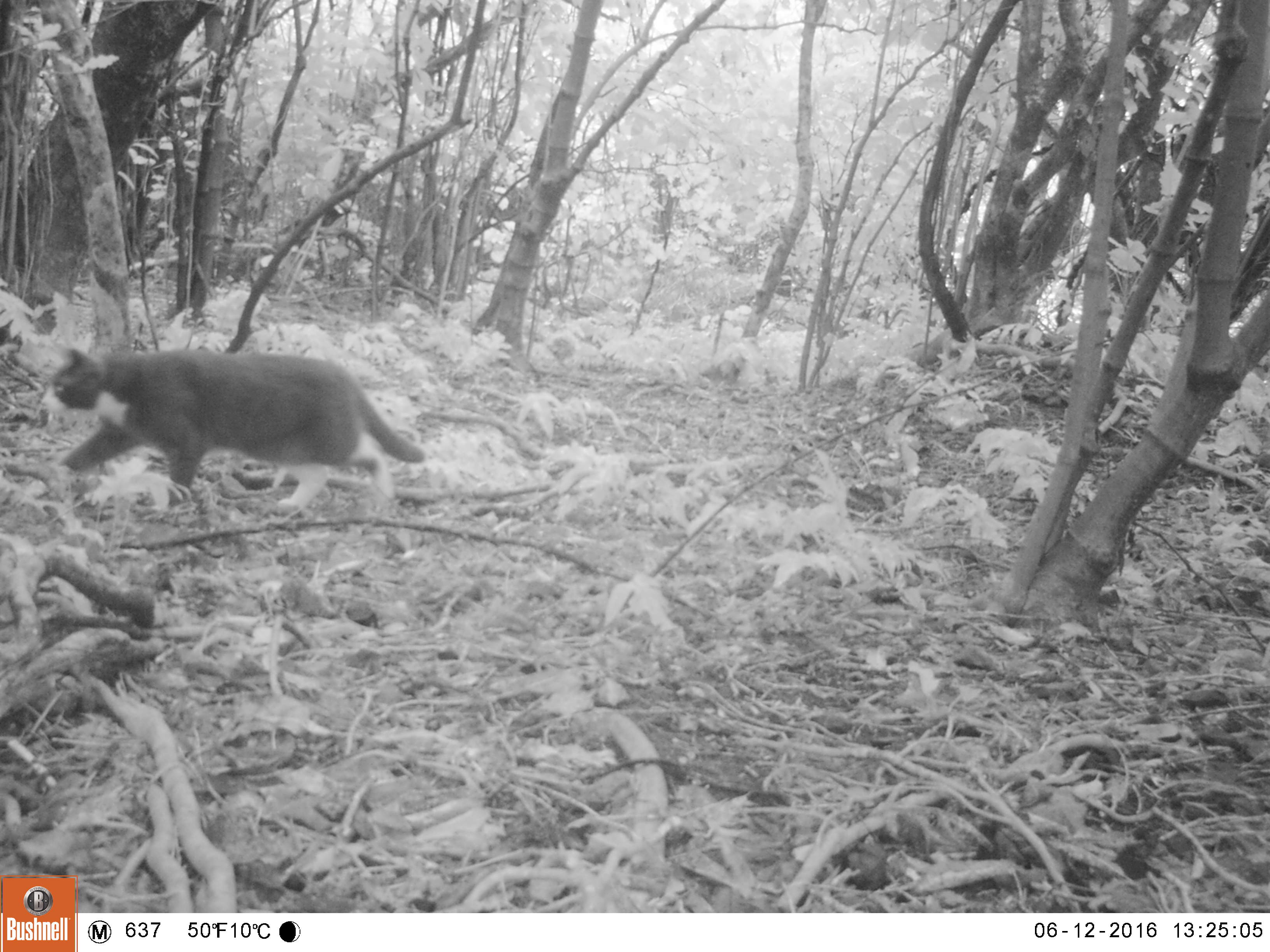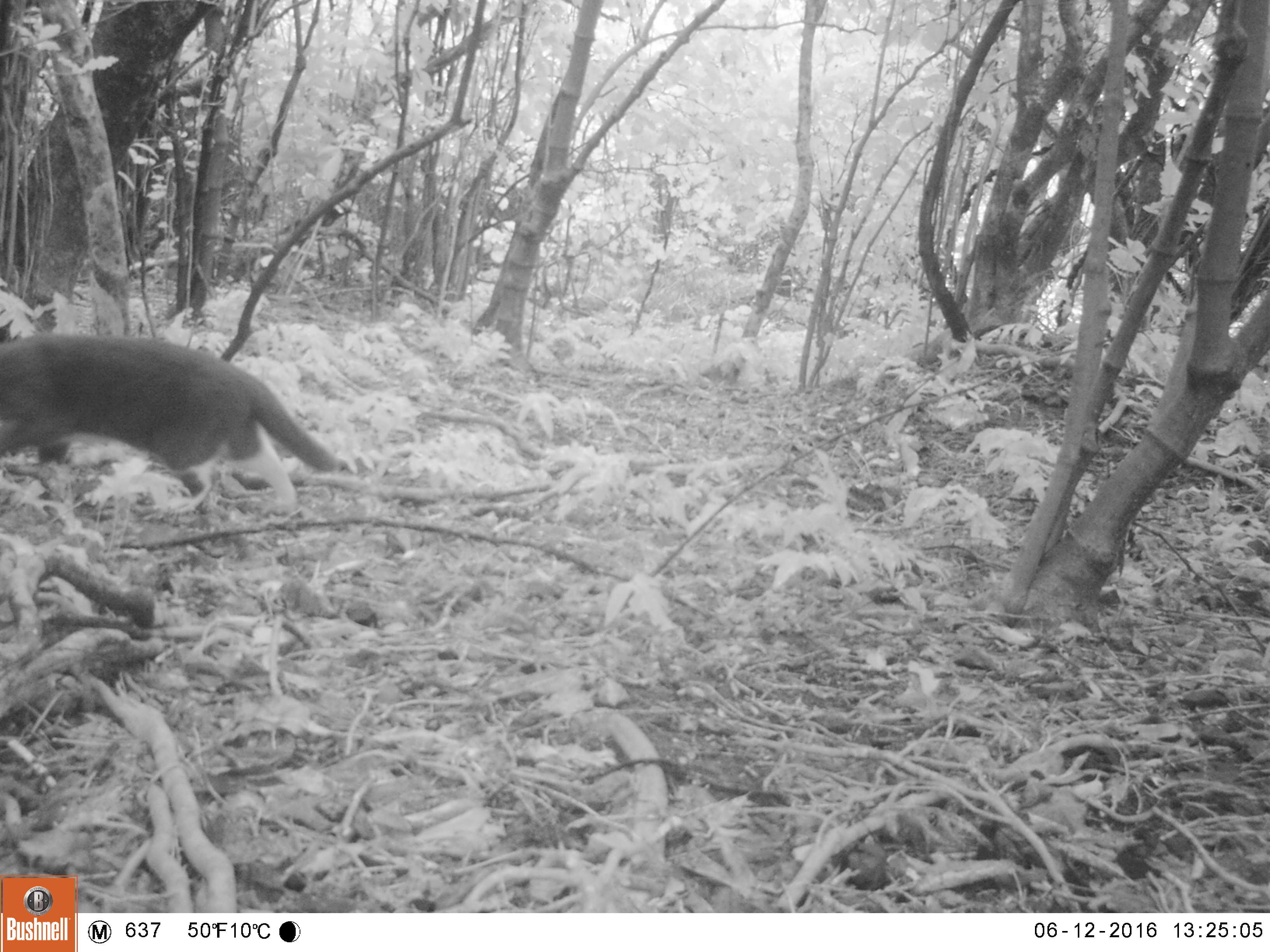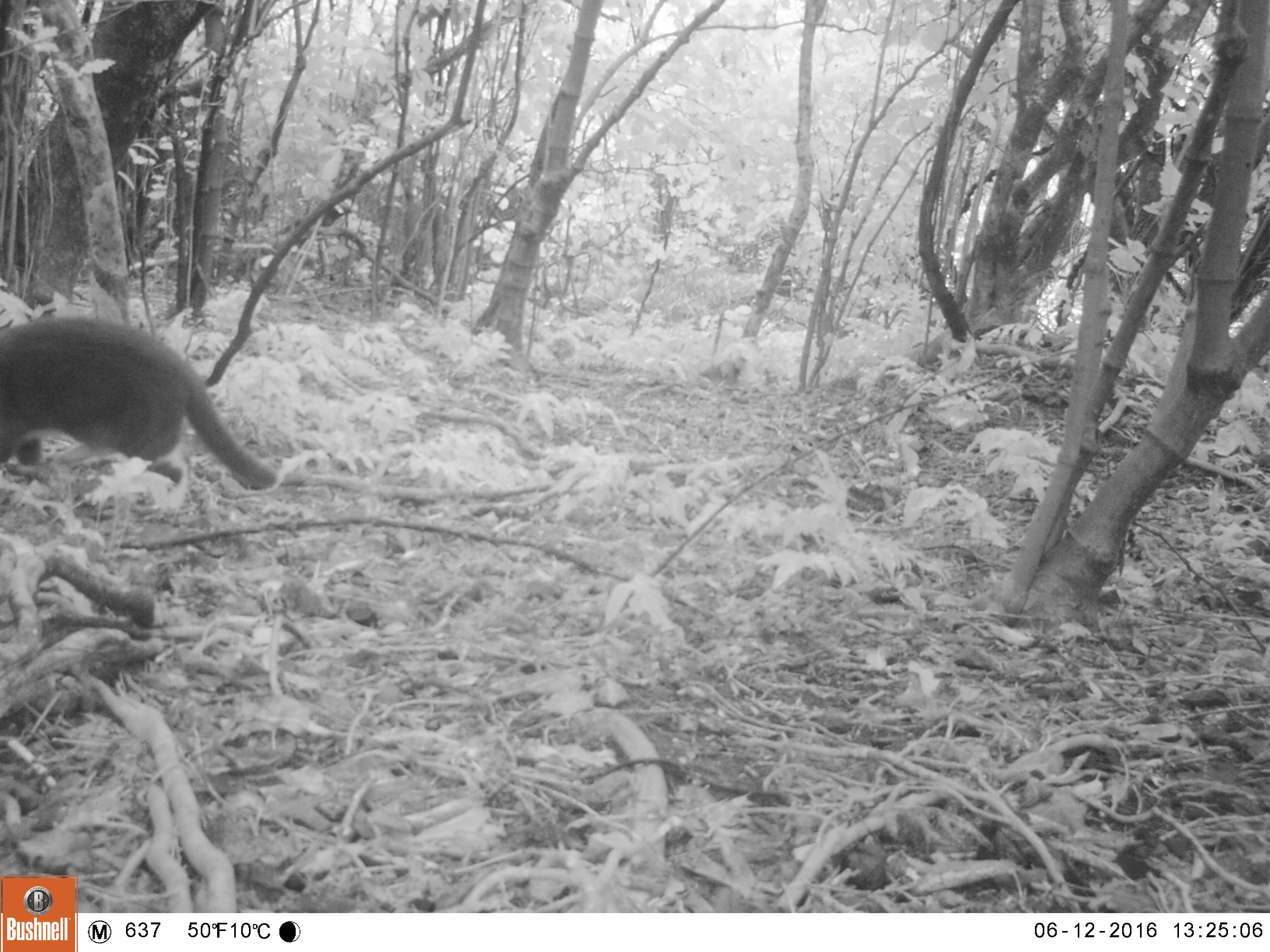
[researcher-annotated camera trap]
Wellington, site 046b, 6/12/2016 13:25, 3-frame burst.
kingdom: Animalia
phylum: Chordata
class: Mammalia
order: Carnivora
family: Felidae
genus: Felis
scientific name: Felis catus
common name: cat